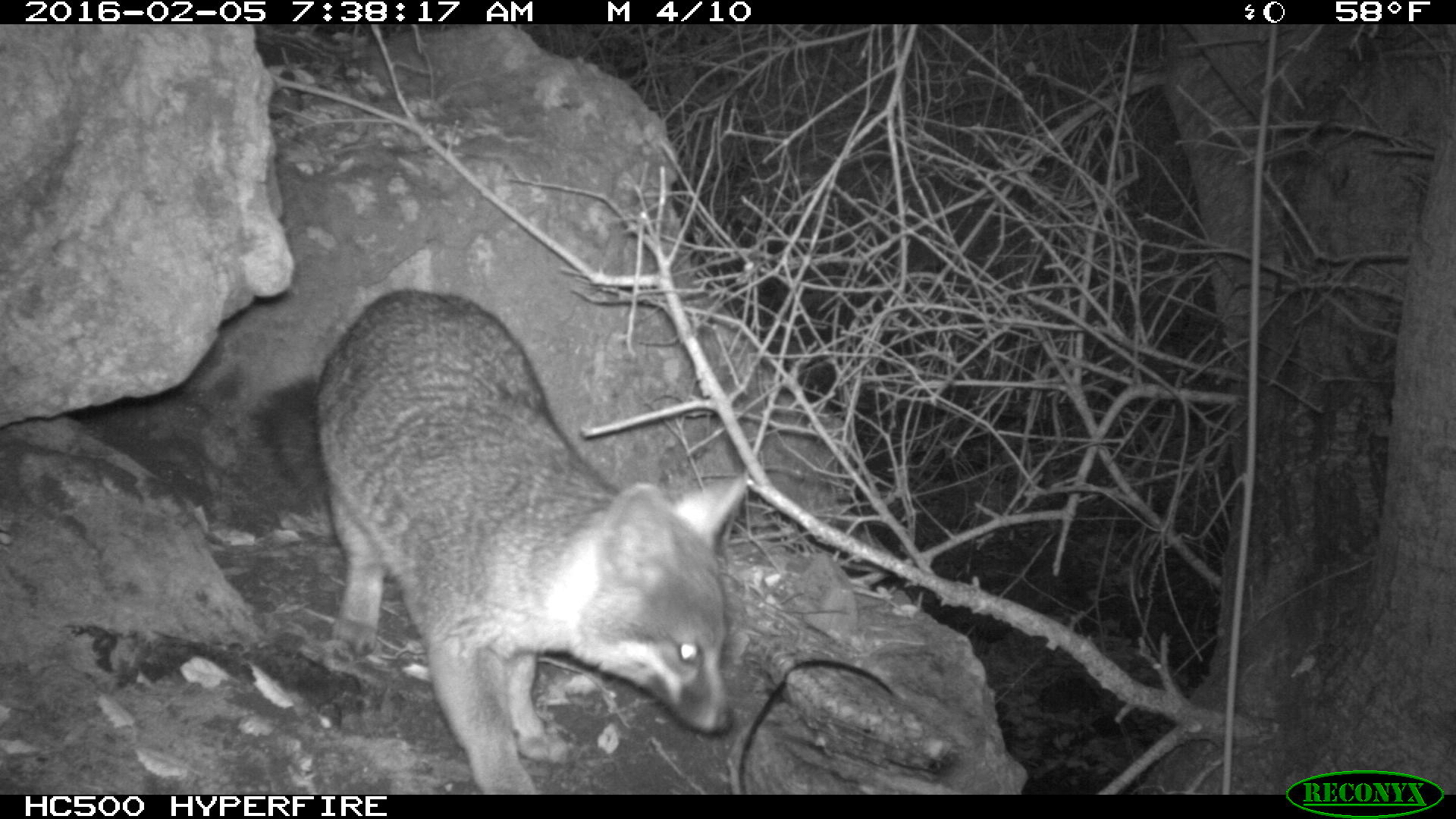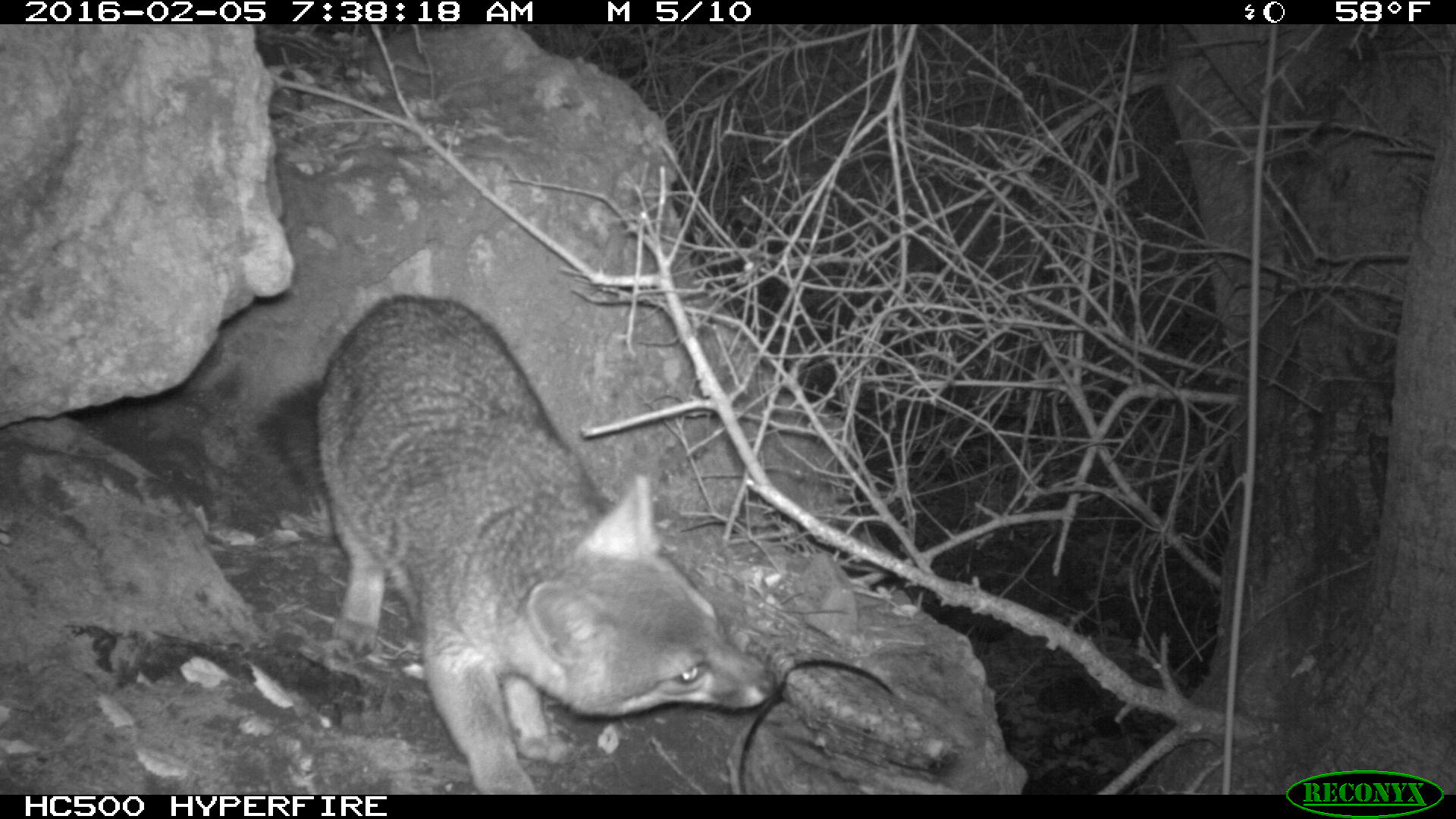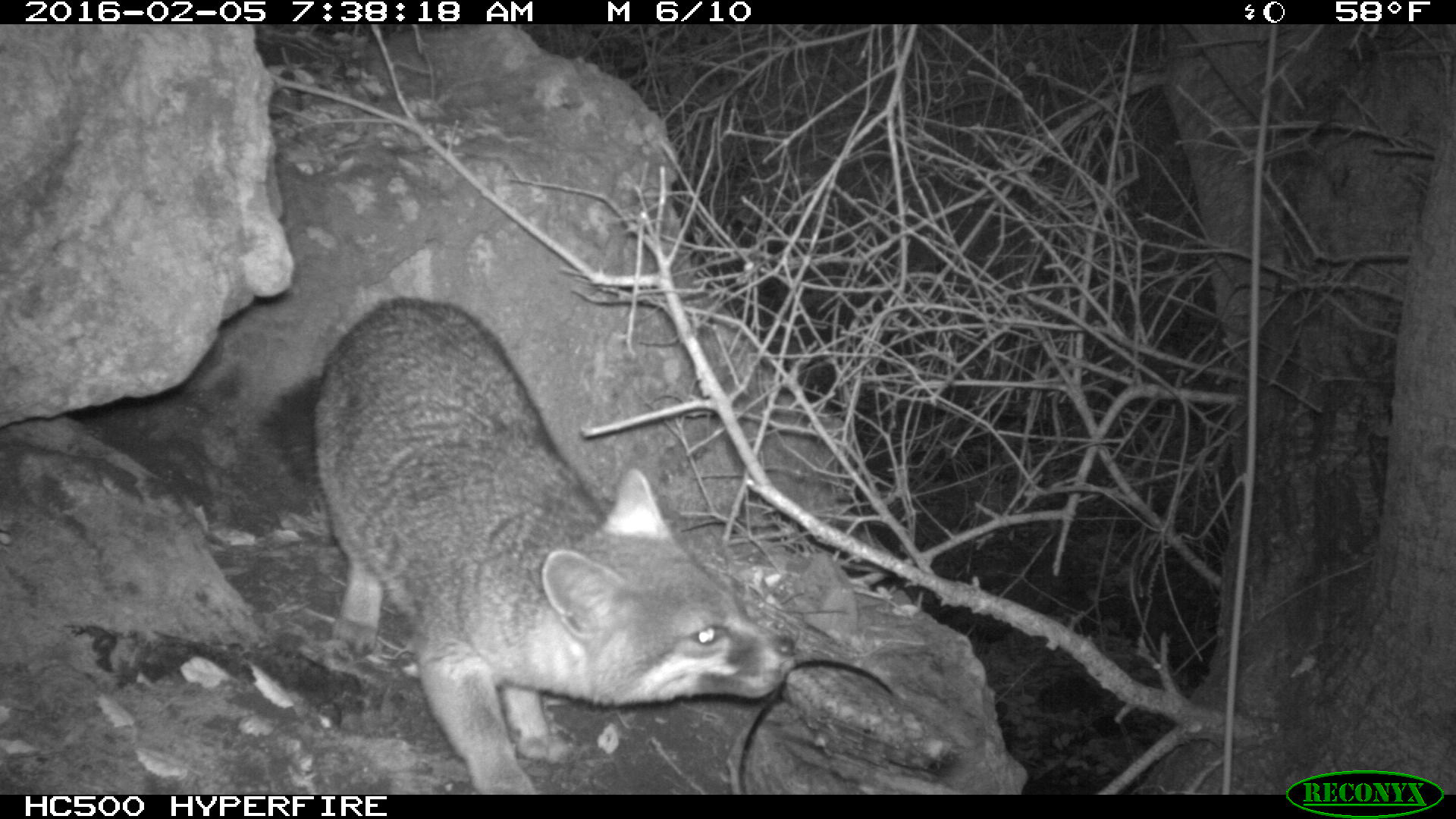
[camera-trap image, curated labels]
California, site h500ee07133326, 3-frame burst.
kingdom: Animalia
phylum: Chordata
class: Mammalia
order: Carnivora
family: Canidae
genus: Urocyon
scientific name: Urocyon littoralis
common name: island fox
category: fox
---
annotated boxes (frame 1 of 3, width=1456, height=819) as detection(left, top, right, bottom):
fox: detection(254, 288, 748, 794)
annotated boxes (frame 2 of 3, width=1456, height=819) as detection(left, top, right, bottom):
fox: detection(258, 294, 775, 794)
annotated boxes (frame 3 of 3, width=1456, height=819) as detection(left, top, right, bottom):
fox: detection(268, 290, 797, 793)